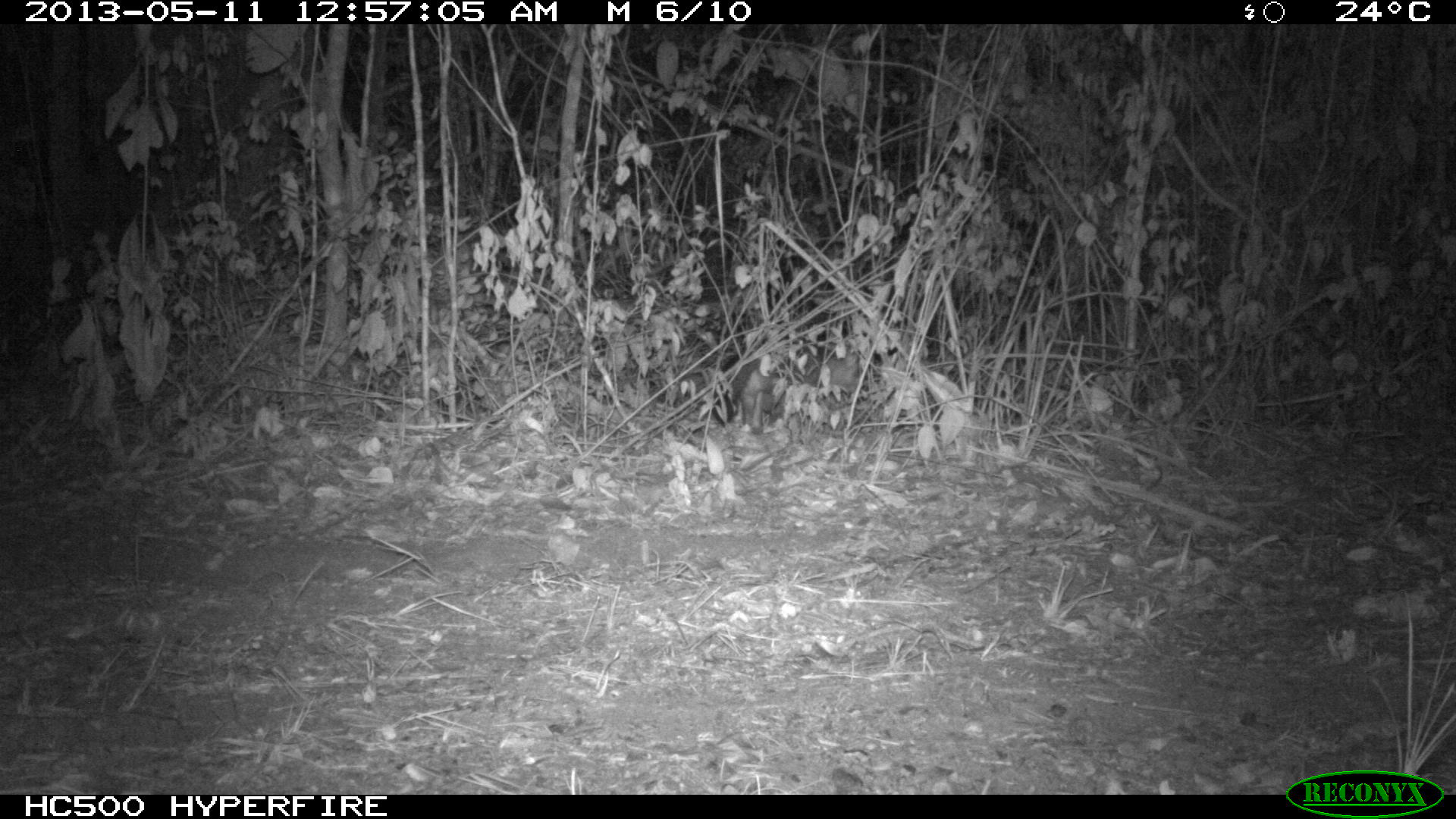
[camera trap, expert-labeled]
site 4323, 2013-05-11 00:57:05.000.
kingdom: Animalia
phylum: Chordata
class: Mammalia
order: Carnivora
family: Canidae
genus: Urocyon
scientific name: Urocyon cinereoargenteus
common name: gray fox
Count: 1.